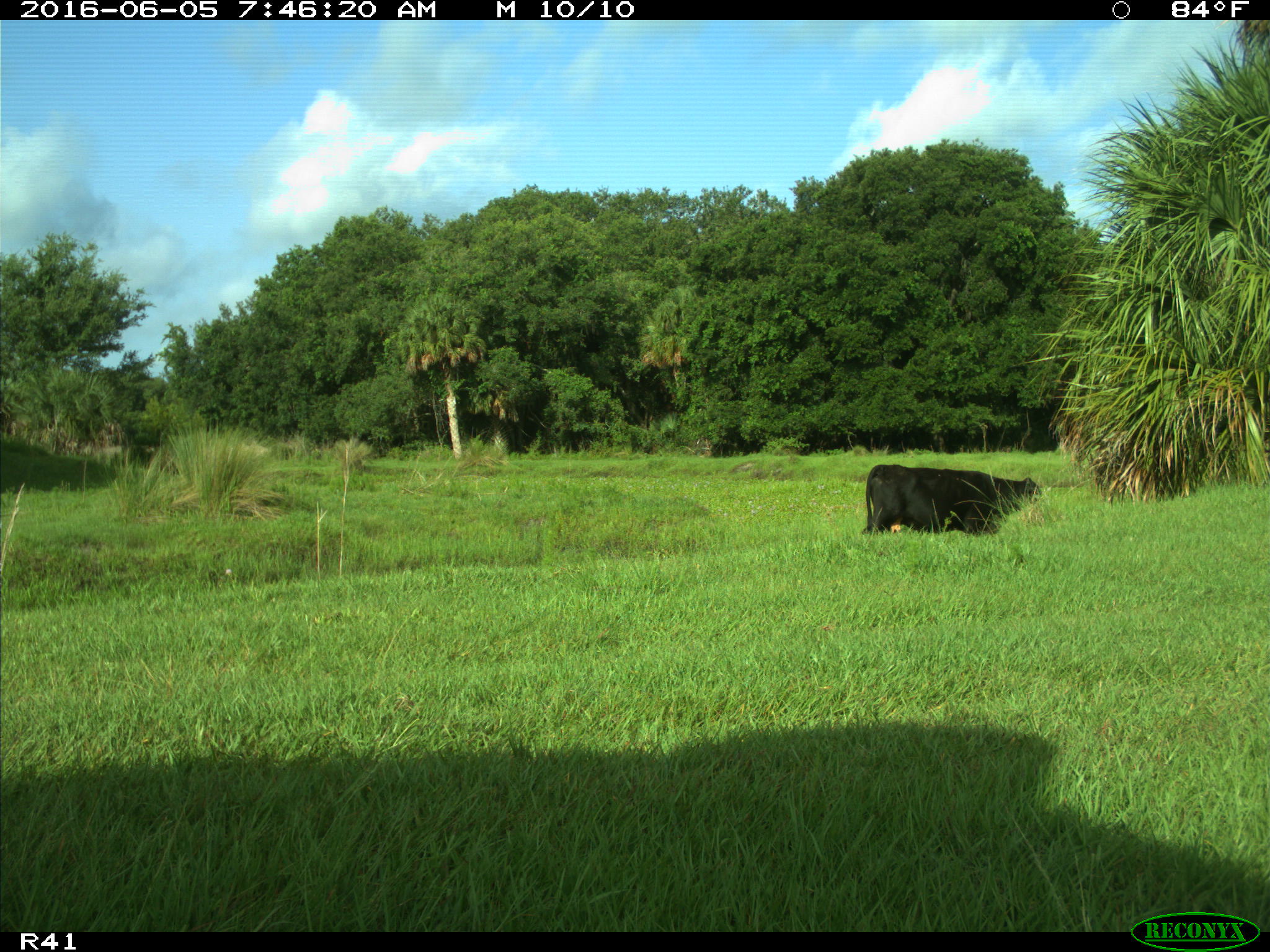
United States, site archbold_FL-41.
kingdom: Animalia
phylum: Chordata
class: Mammalia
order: Artiodactyla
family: Bovidae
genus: Bos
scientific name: Bos taurus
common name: domestic cow